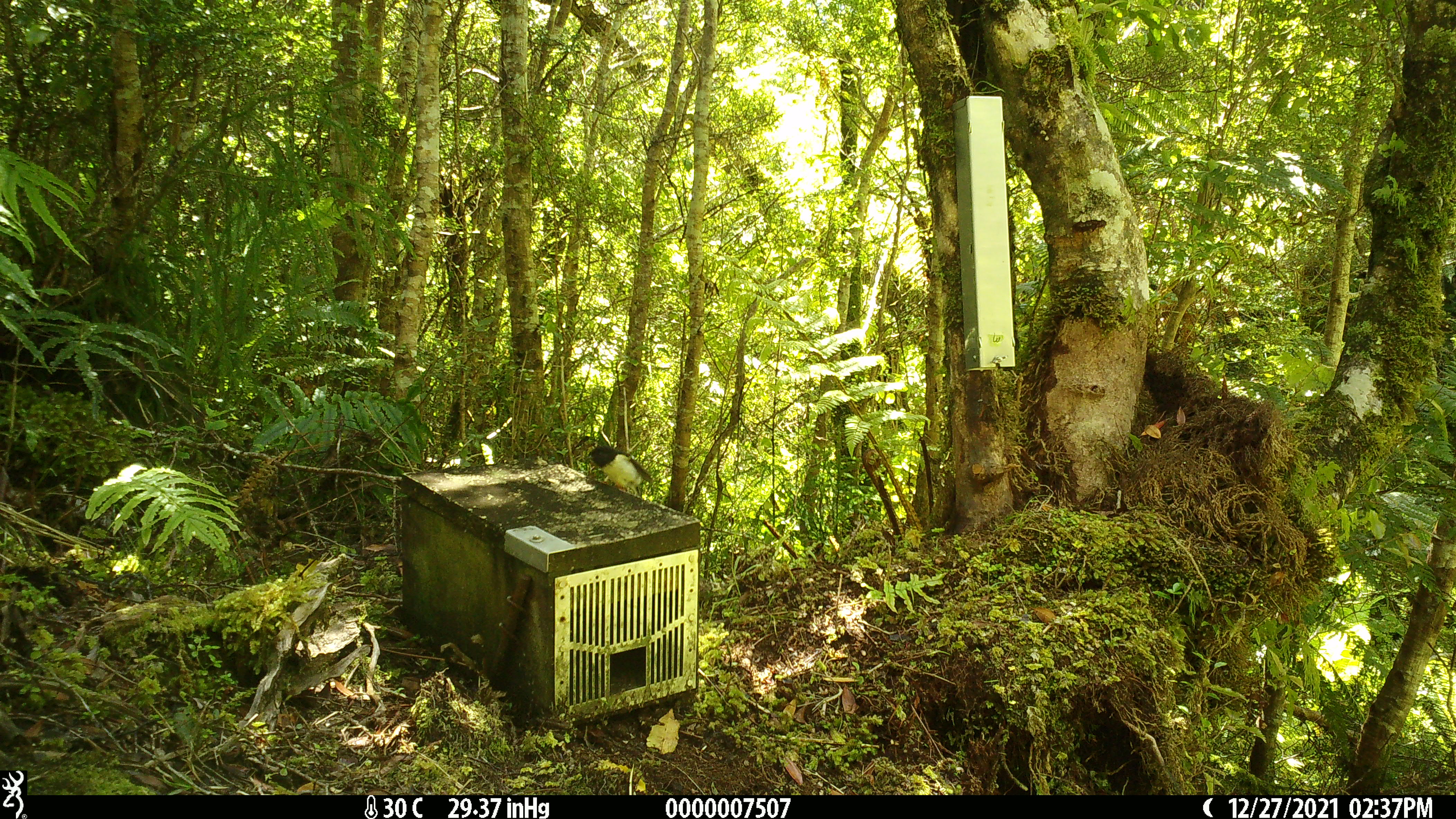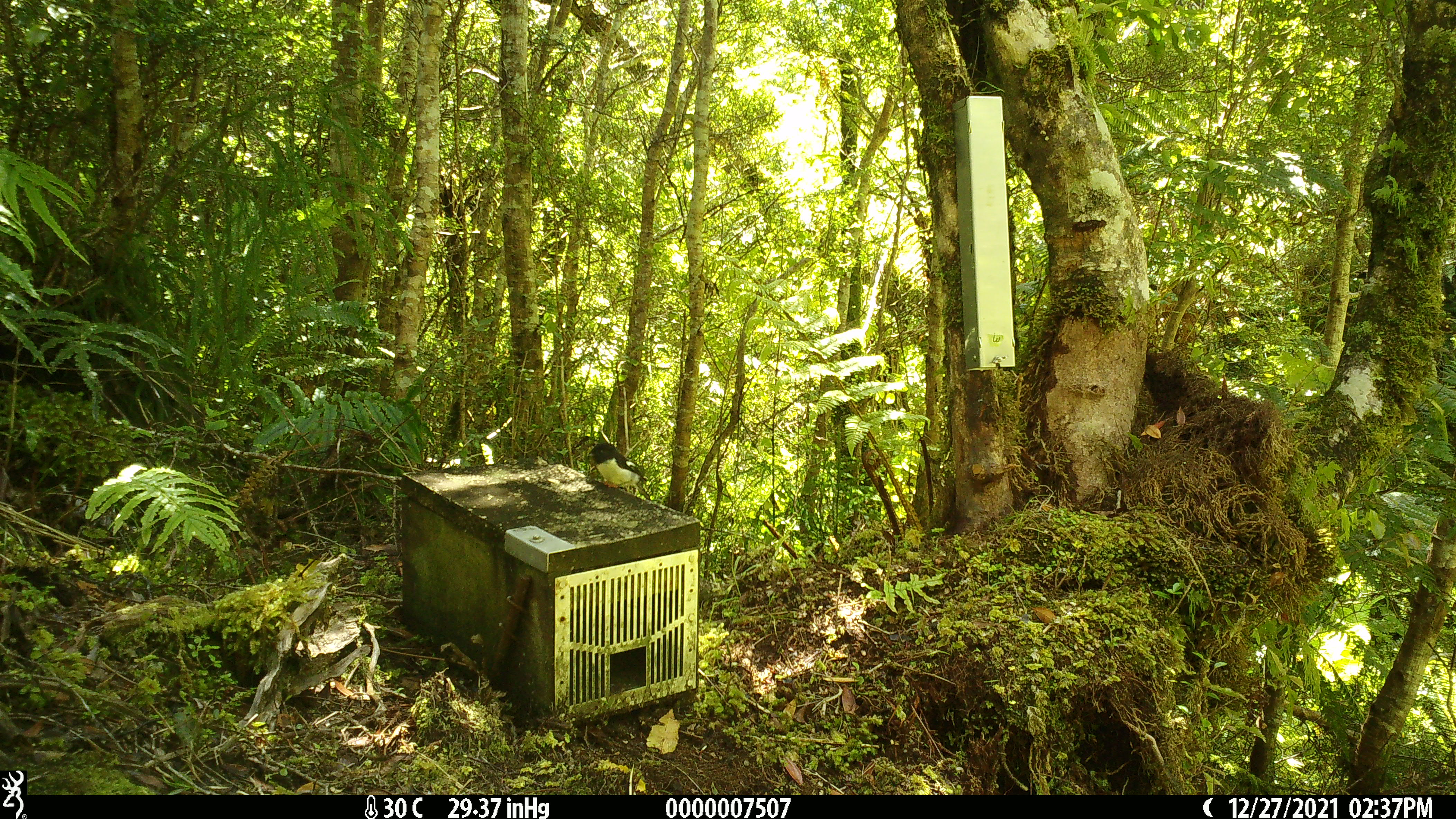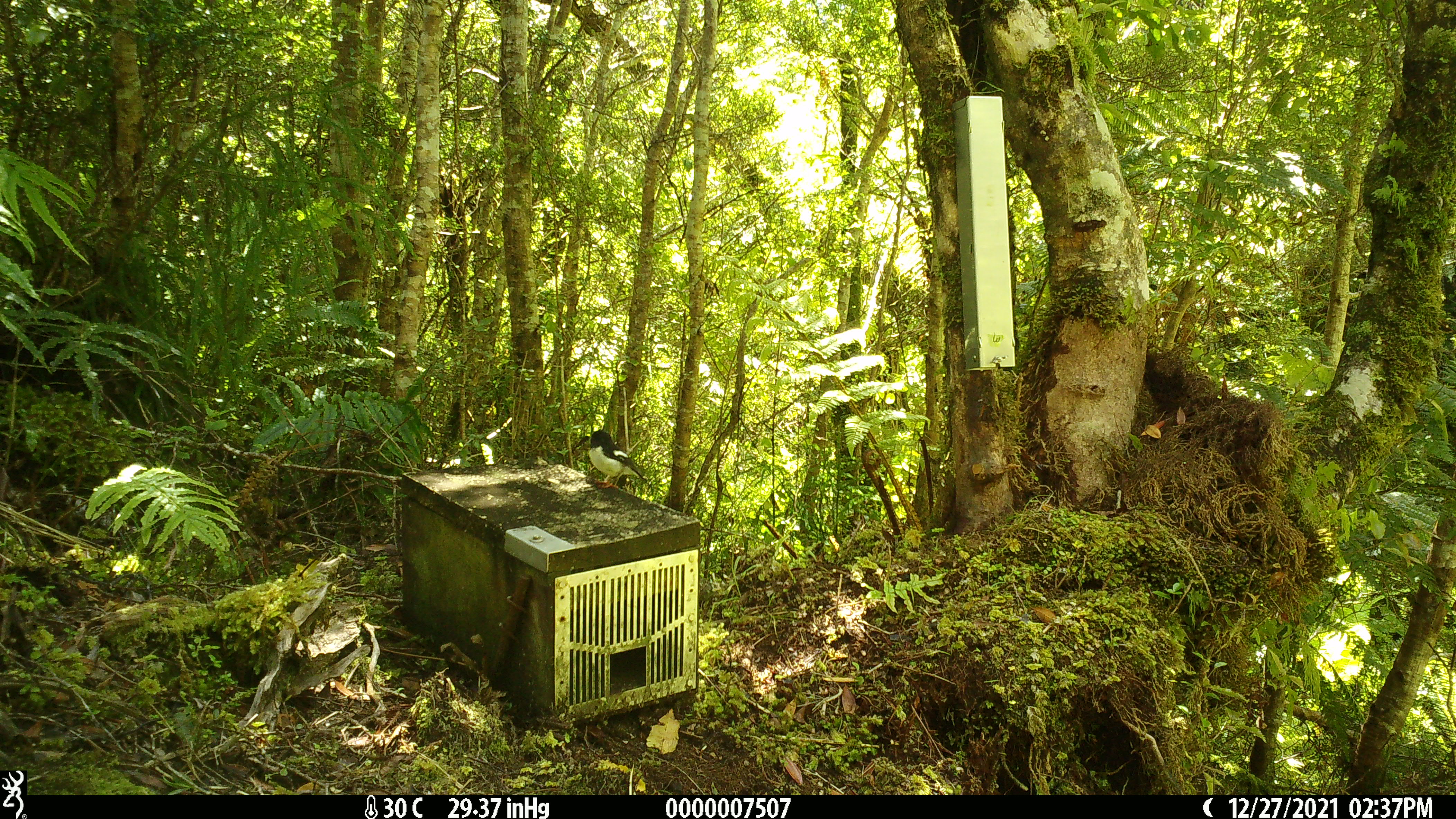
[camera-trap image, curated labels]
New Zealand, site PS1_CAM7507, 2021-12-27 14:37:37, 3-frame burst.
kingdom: Animalia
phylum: Chordata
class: Aves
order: Passeriformes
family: Petroicidae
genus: Petroica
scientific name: Petroica macrocephala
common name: tomtit